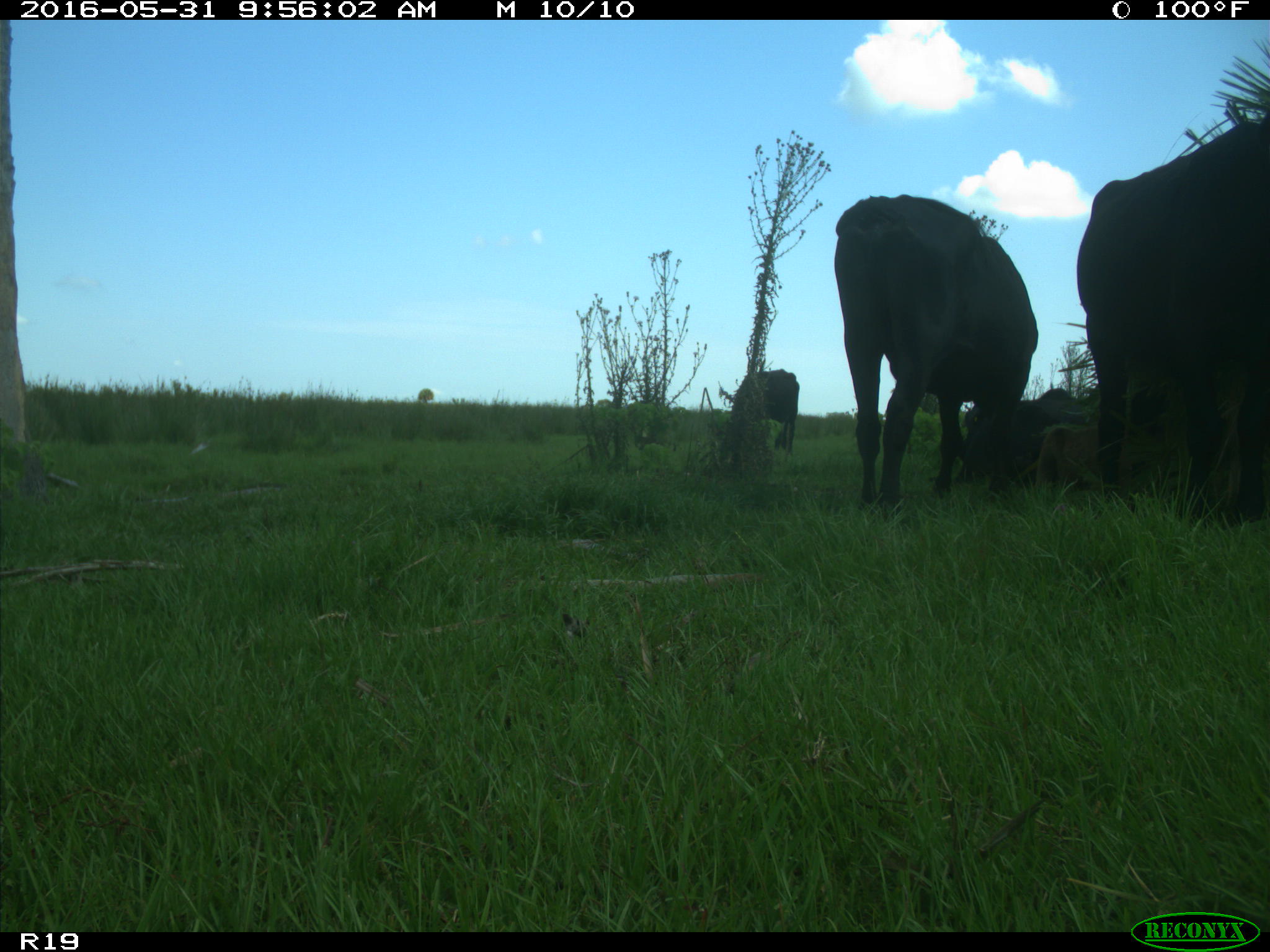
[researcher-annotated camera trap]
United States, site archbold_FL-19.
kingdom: Animalia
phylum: Chordata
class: Mammalia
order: Artiodactyla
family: Bovidae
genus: Bos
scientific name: Bos taurus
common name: domestic cow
Bos taurus (domestic cow).